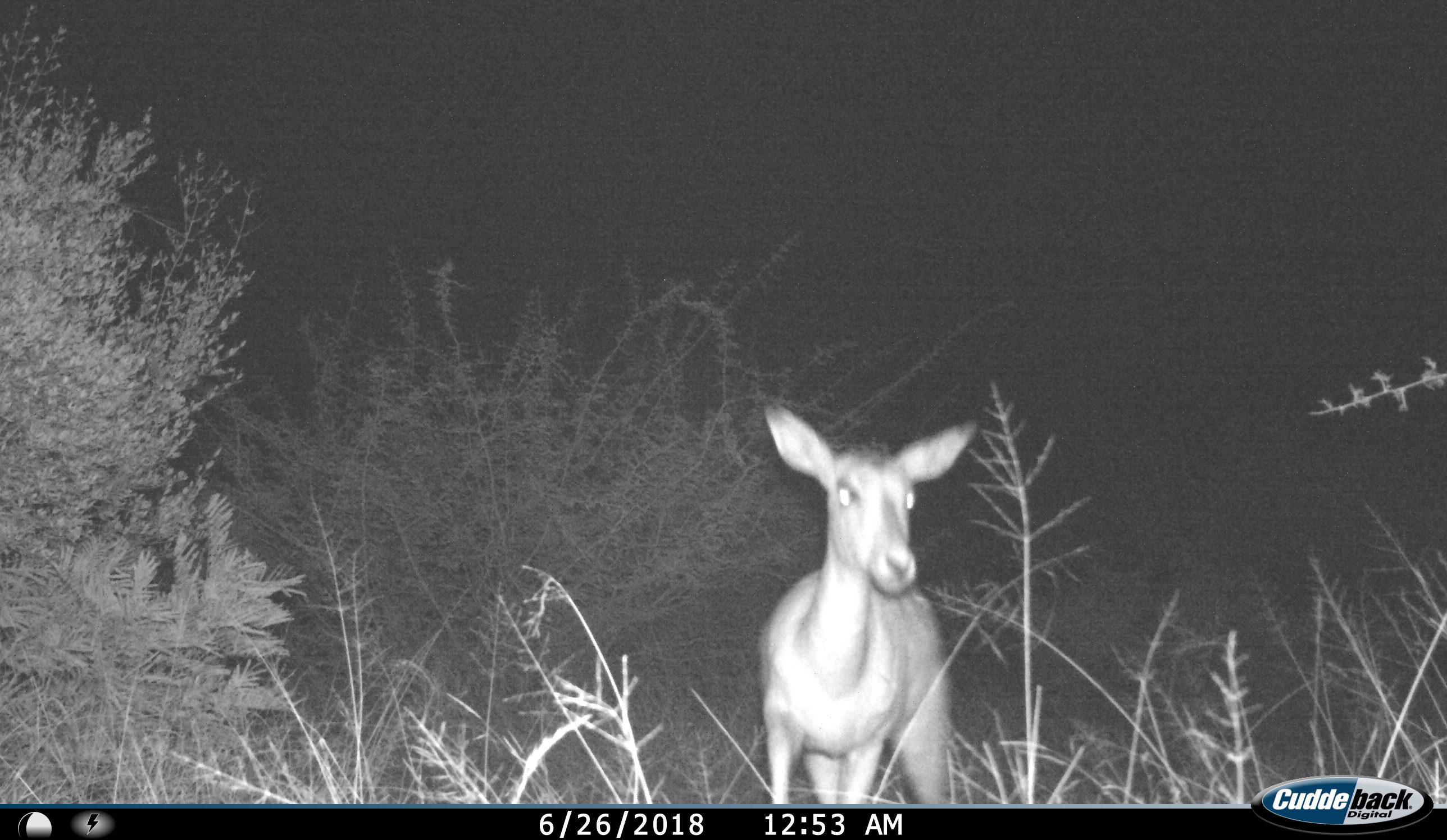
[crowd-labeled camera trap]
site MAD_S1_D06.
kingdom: Animalia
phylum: Chordata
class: Mammalia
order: Artiodactyla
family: Bovidae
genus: Aepyceros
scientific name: Aepyceros melampus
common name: impala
Impala (Aepyceros melampus), count 1. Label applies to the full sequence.